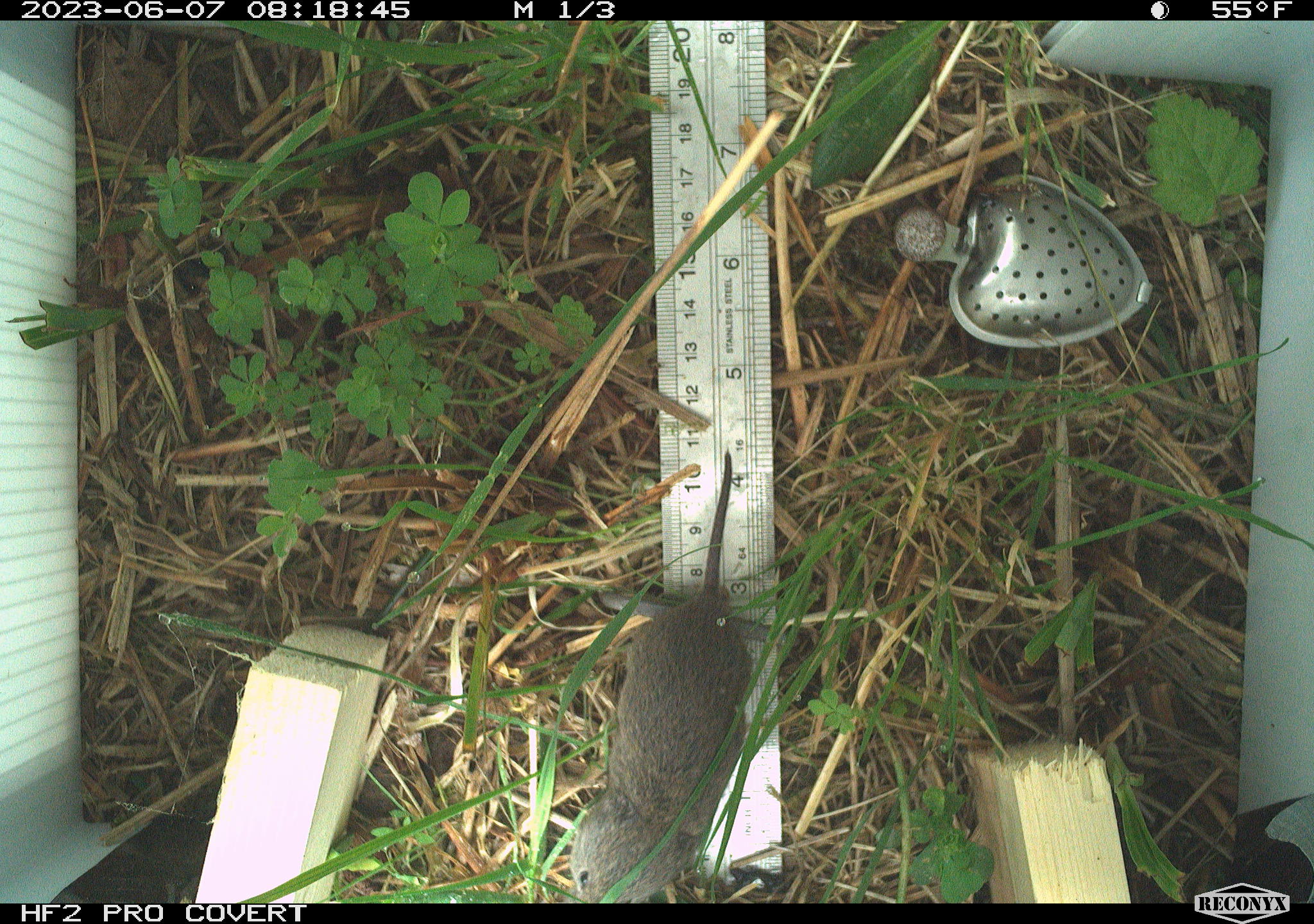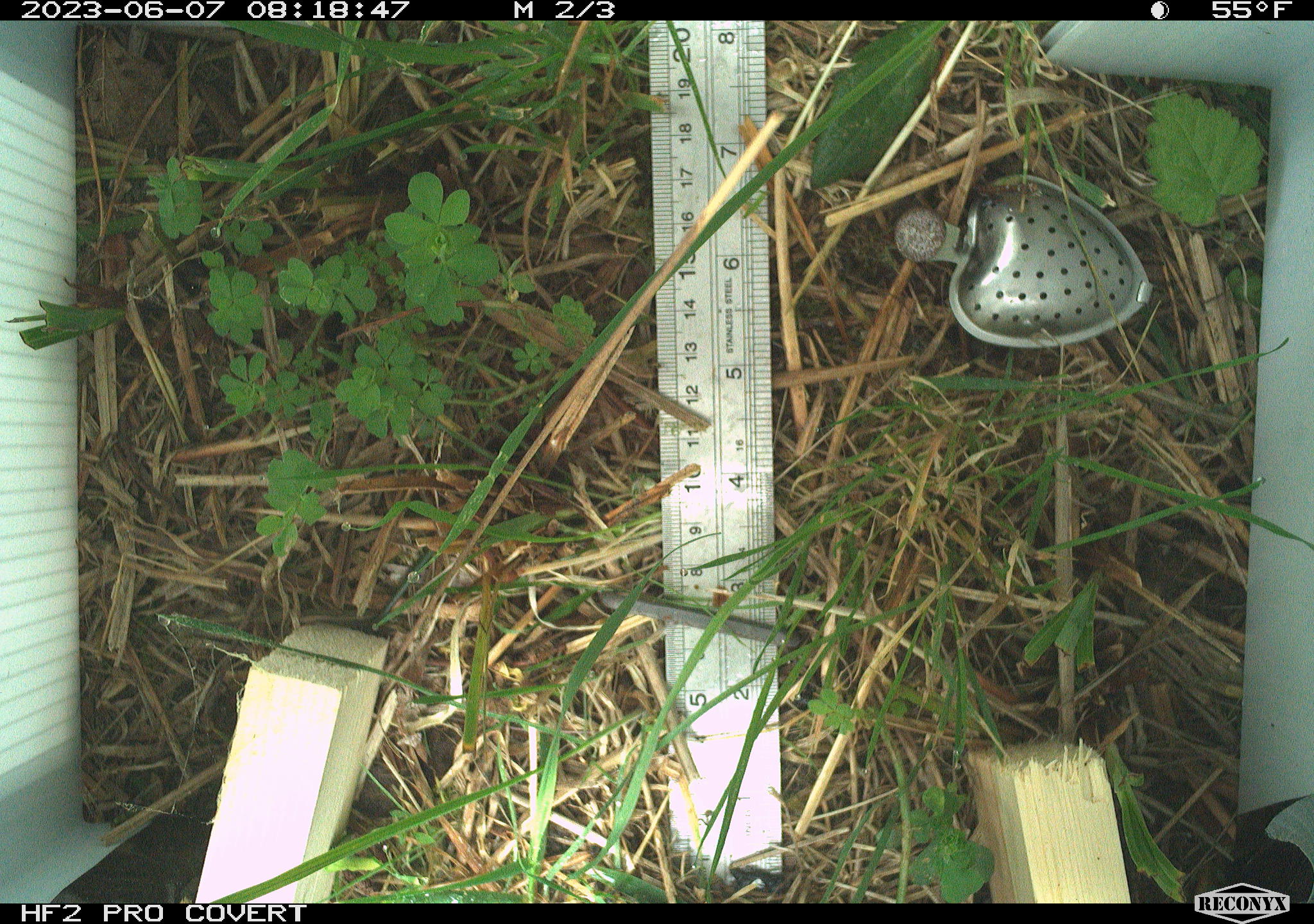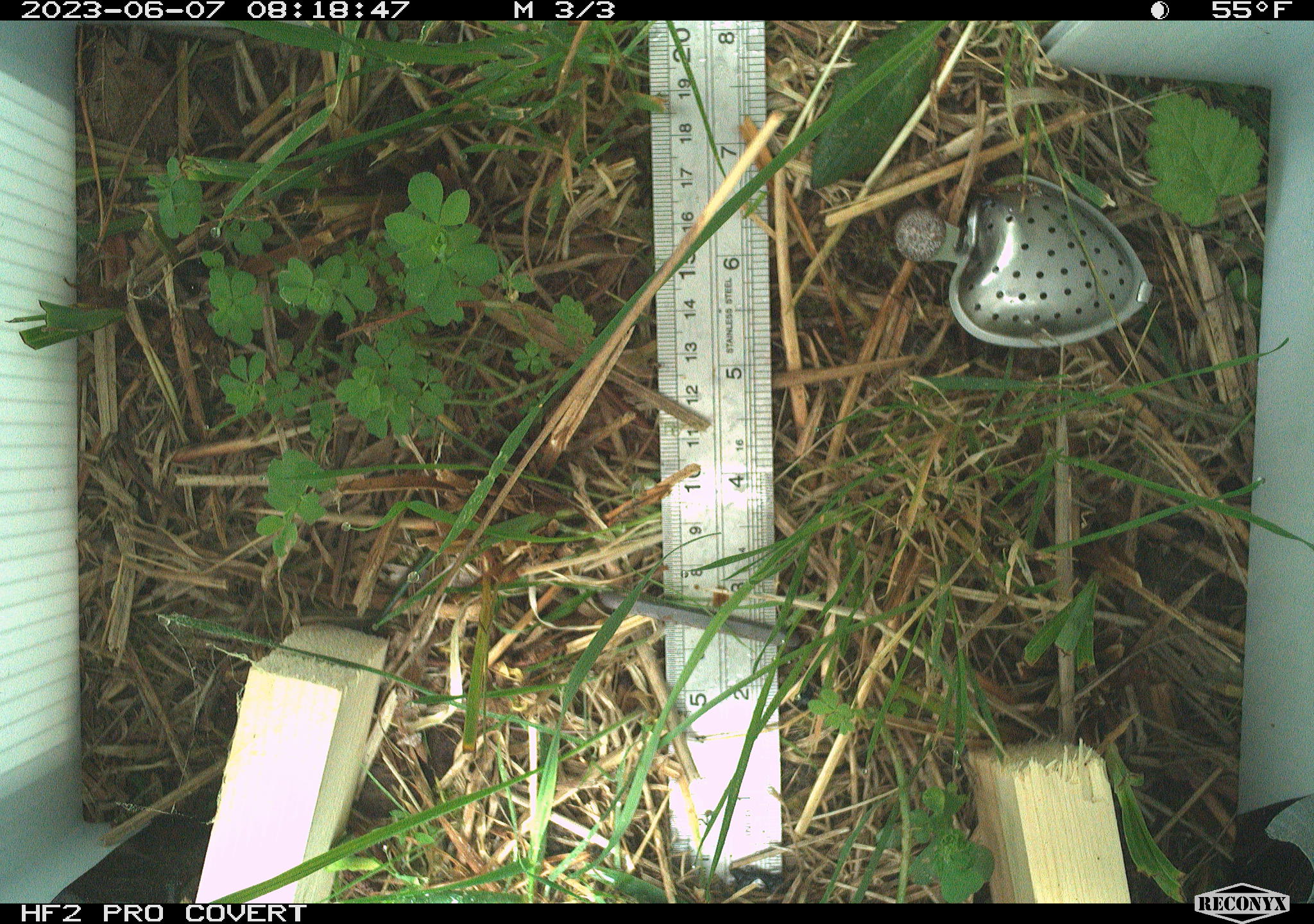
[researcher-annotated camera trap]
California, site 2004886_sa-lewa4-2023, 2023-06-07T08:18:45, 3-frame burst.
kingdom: Animalia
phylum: Chordata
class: Mammalia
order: Rodentia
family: Cricetidae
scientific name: Cricetidae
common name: hamsters, voles, lemmings, and allies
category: cricetidae family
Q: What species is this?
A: Cricetidae family (hamsters, voles, lemmings, and allies) (Cricetidae).